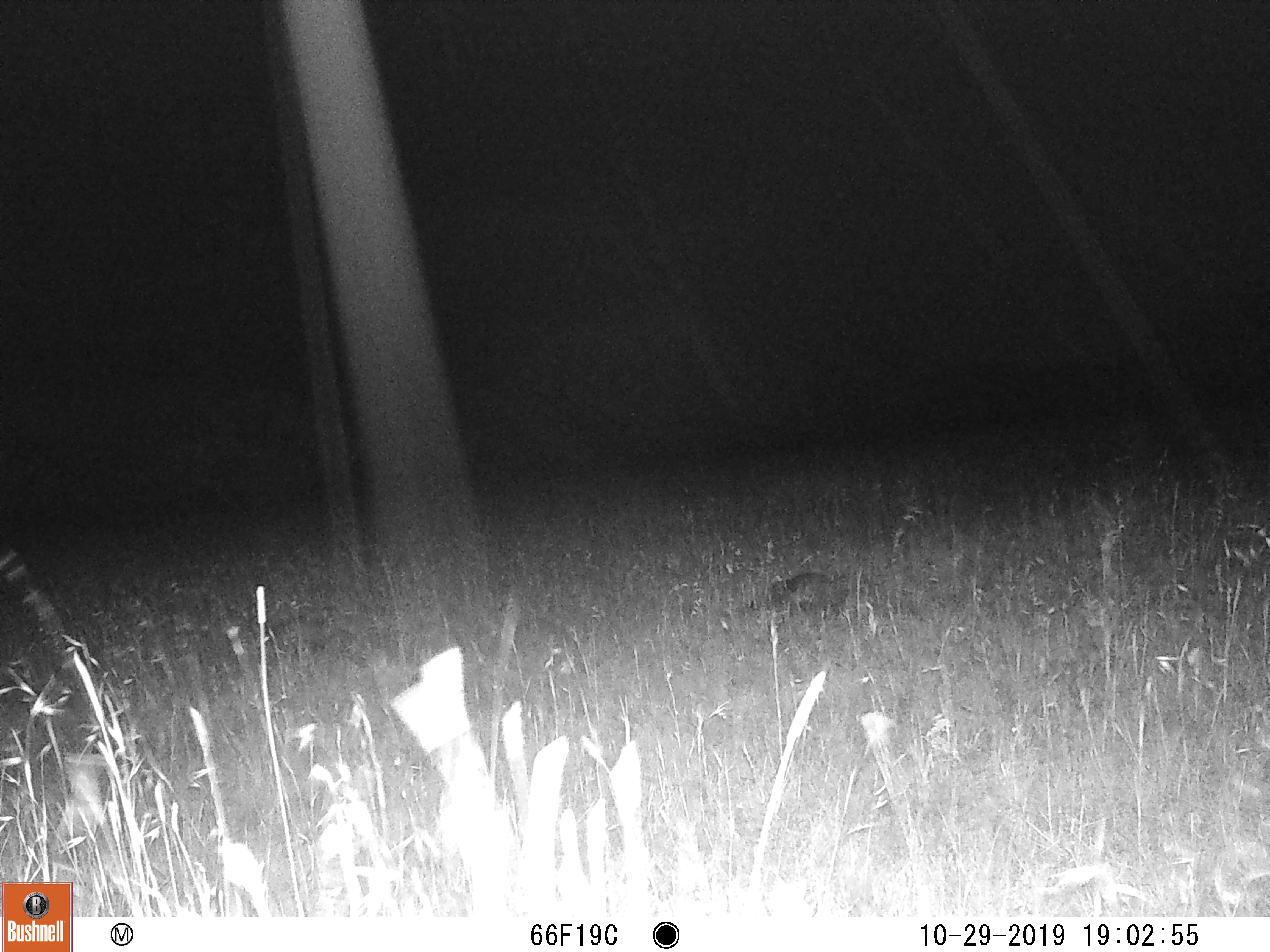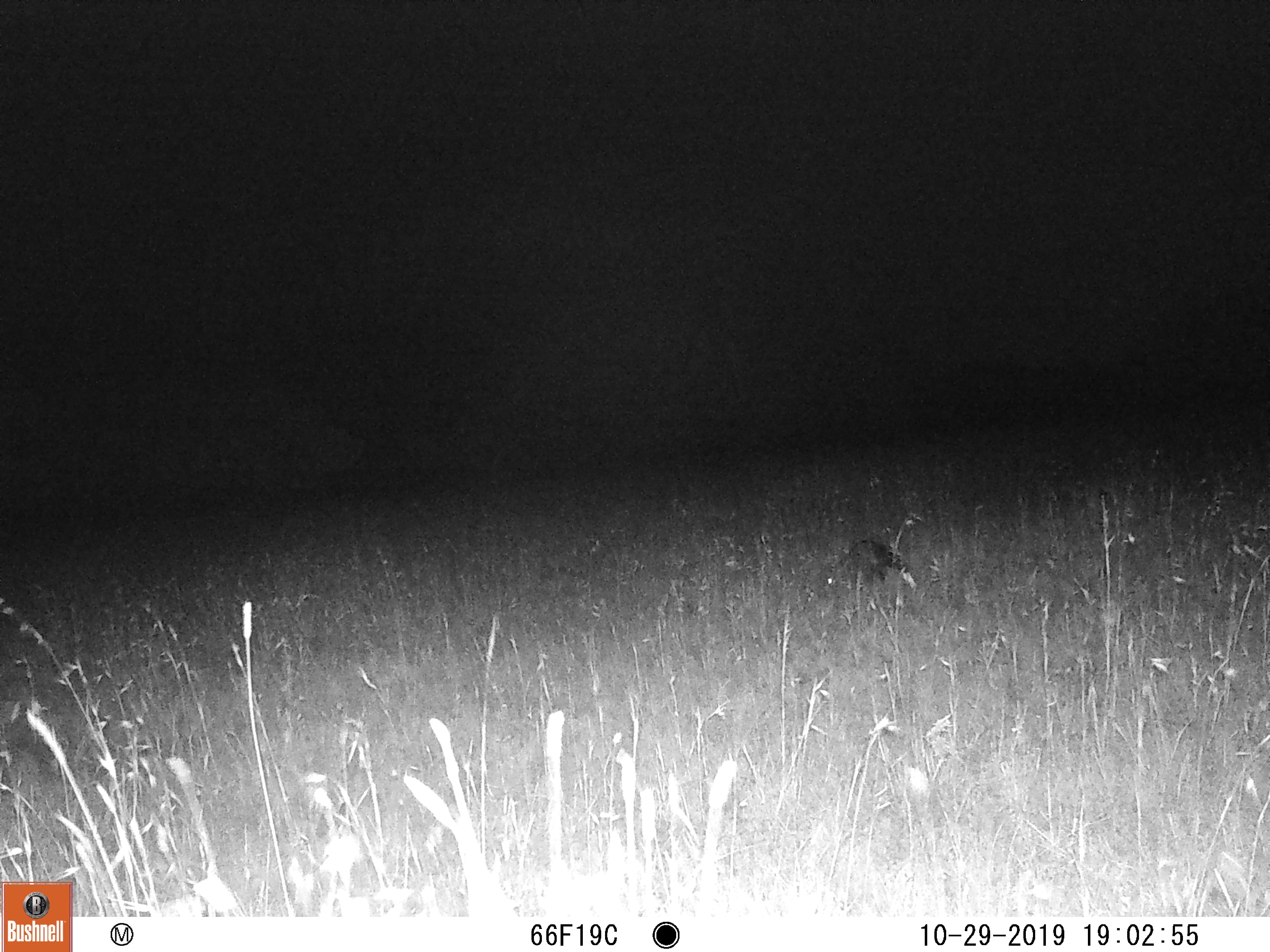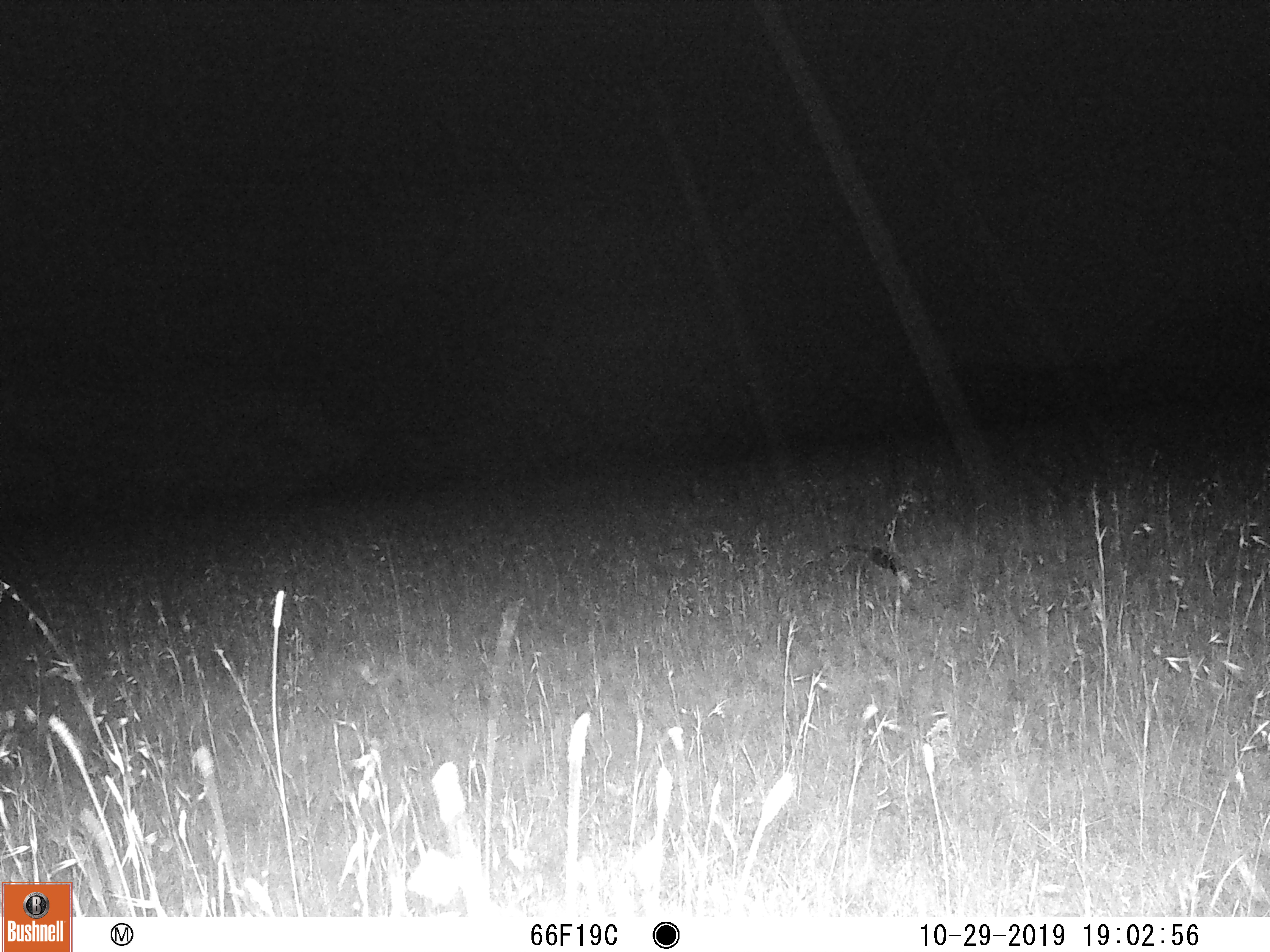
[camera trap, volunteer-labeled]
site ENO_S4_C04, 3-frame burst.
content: unidentified animal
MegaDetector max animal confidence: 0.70